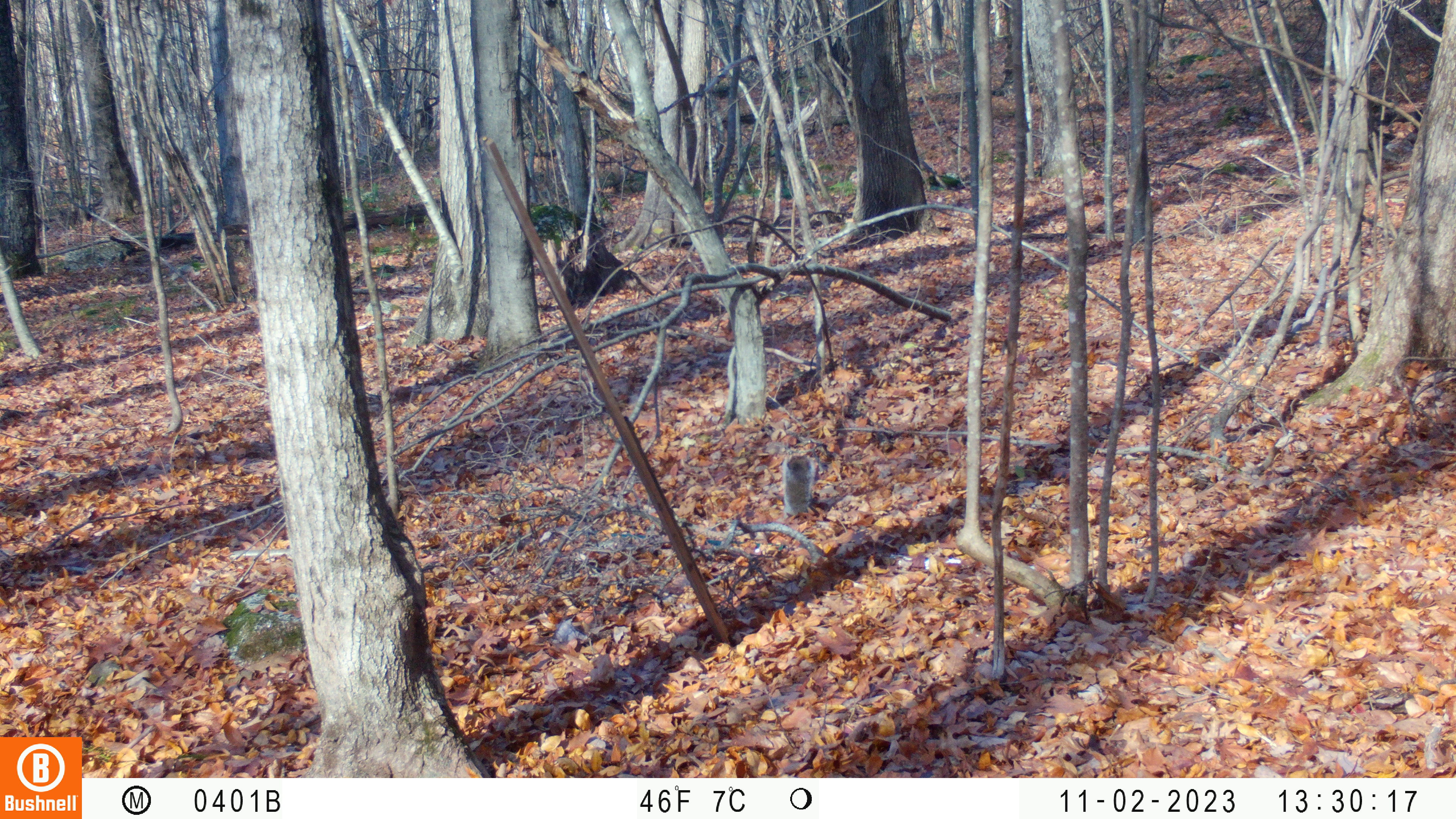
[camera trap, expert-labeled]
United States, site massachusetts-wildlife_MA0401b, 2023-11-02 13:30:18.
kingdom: Animalia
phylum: Chordata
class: Mammalia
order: Rodentia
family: Sciuridae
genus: Sciurus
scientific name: Sciurus carolinensis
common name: gray squirrel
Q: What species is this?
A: Gray squirrel (Sciurus carolinensis).